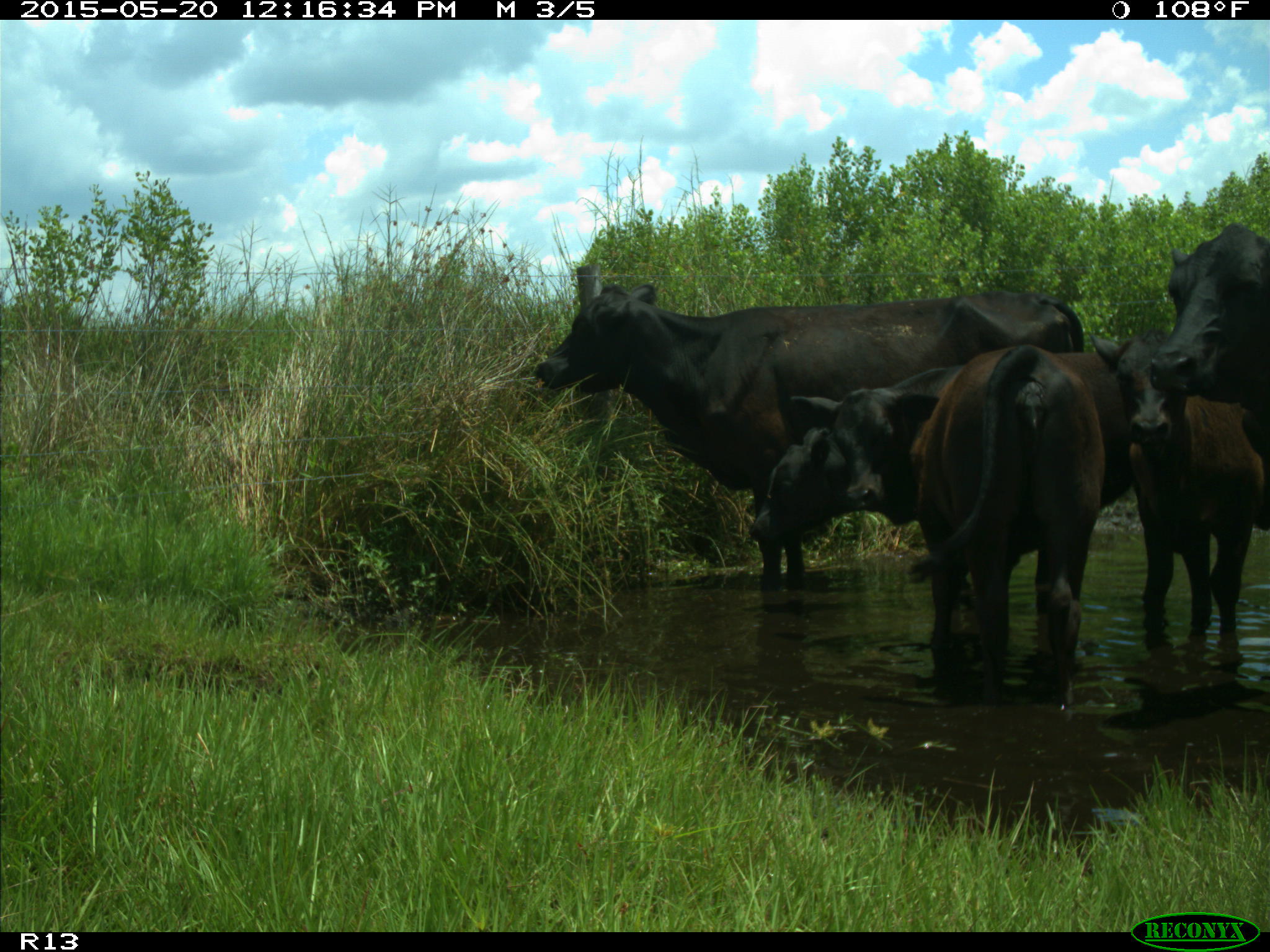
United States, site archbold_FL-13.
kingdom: Animalia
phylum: Chordata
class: Mammalia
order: Artiodactyla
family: Bovidae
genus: Bos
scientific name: Bos taurus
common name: domestic cow